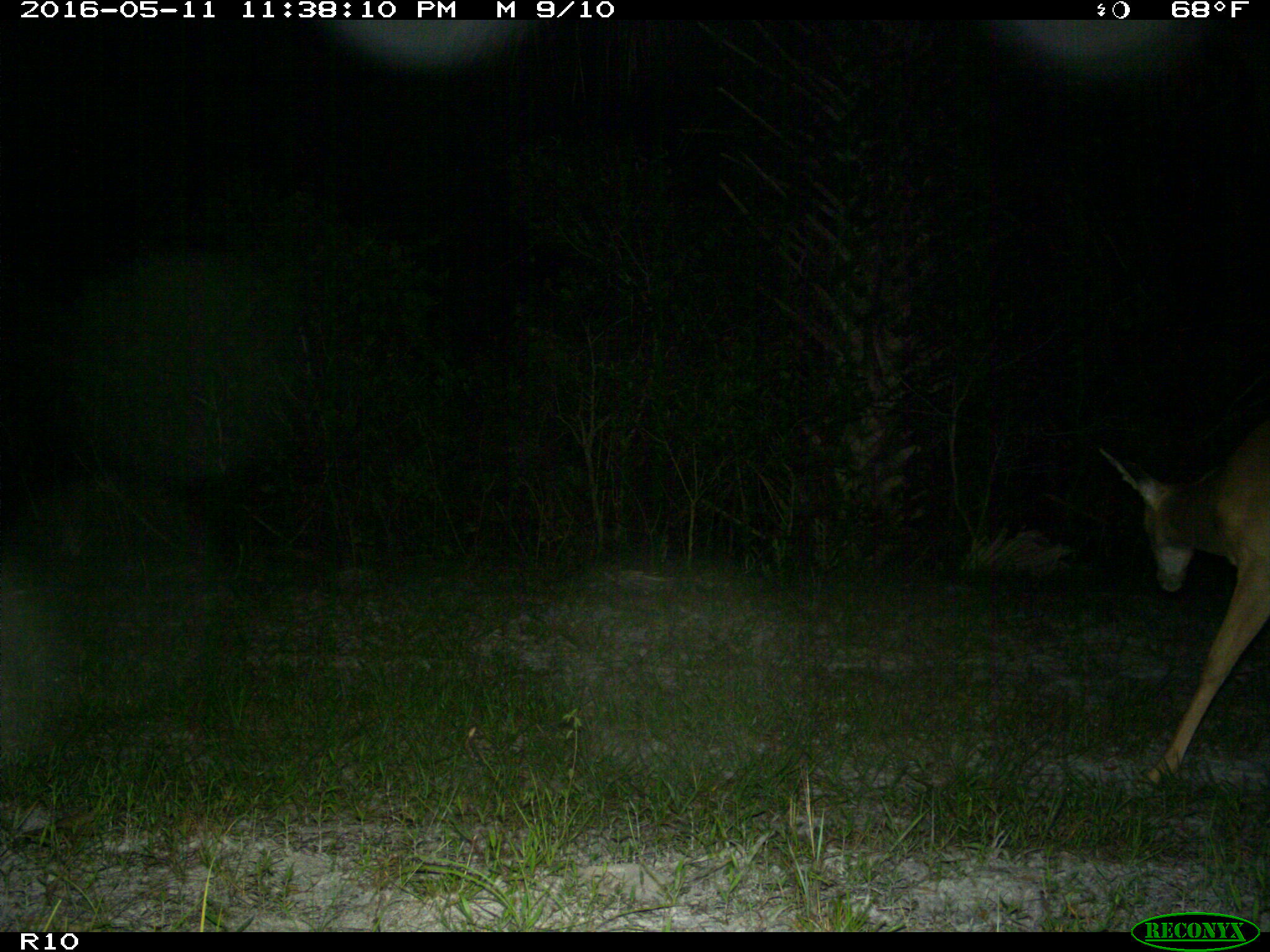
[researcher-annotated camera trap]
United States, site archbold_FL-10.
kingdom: Animalia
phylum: Chordata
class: Mammalia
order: Artiodactyla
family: Cervidae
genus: Odocoileus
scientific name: Odocoileus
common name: deer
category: unidentified deer